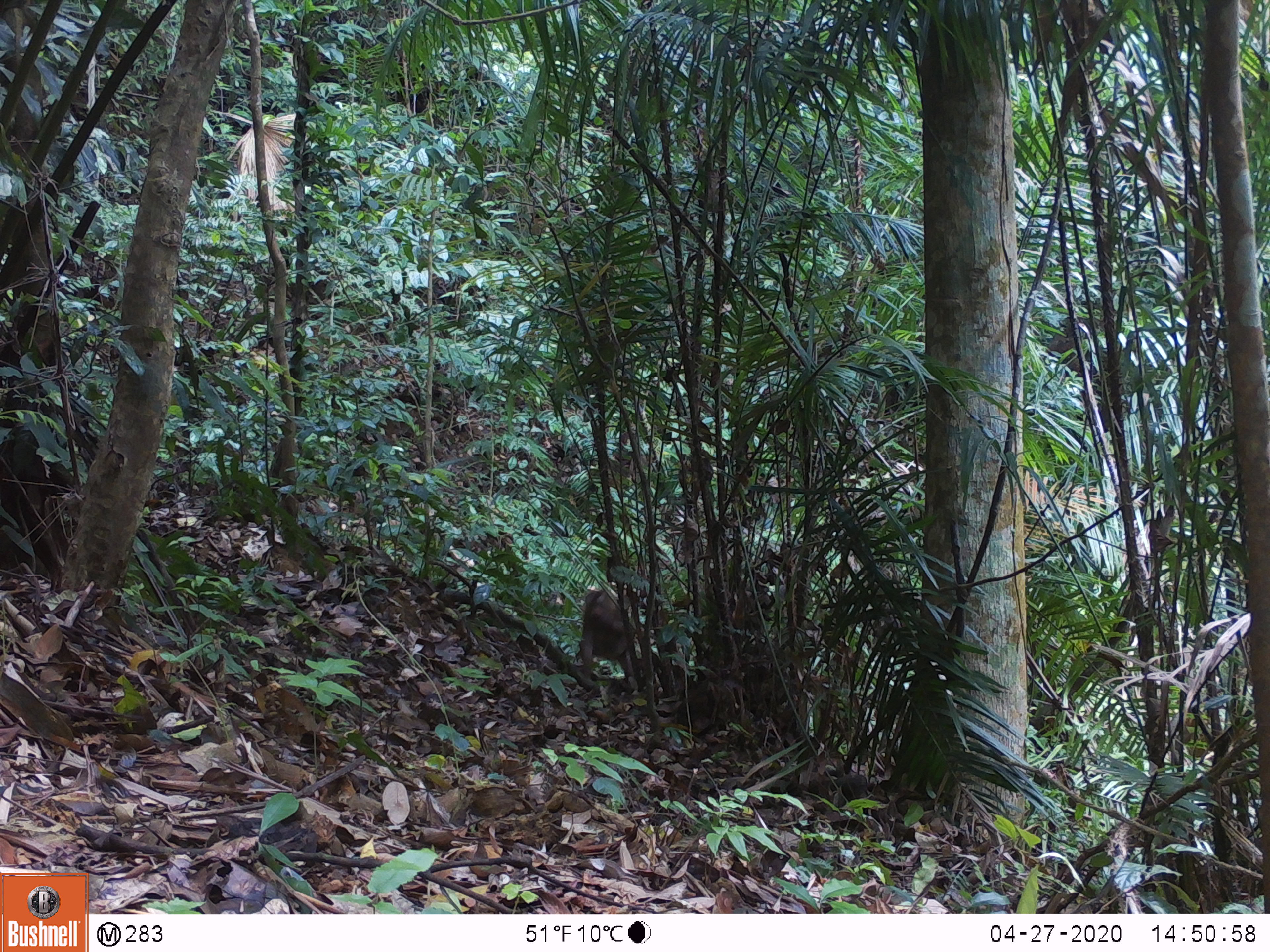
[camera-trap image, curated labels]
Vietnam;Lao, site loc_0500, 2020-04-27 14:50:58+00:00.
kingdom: Animalia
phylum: Chordata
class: Mammalia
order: Primates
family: Cercopithecidae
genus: Macaca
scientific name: Macaca nemestrina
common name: pig-tailed macaque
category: pig tailed macaque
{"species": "pig tailed macaque (pig-tailed macaque) (Macaca nemestrina)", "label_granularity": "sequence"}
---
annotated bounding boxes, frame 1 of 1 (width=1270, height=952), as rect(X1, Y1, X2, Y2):
pig tailed macaque: rect(578, 587, 634, 679)